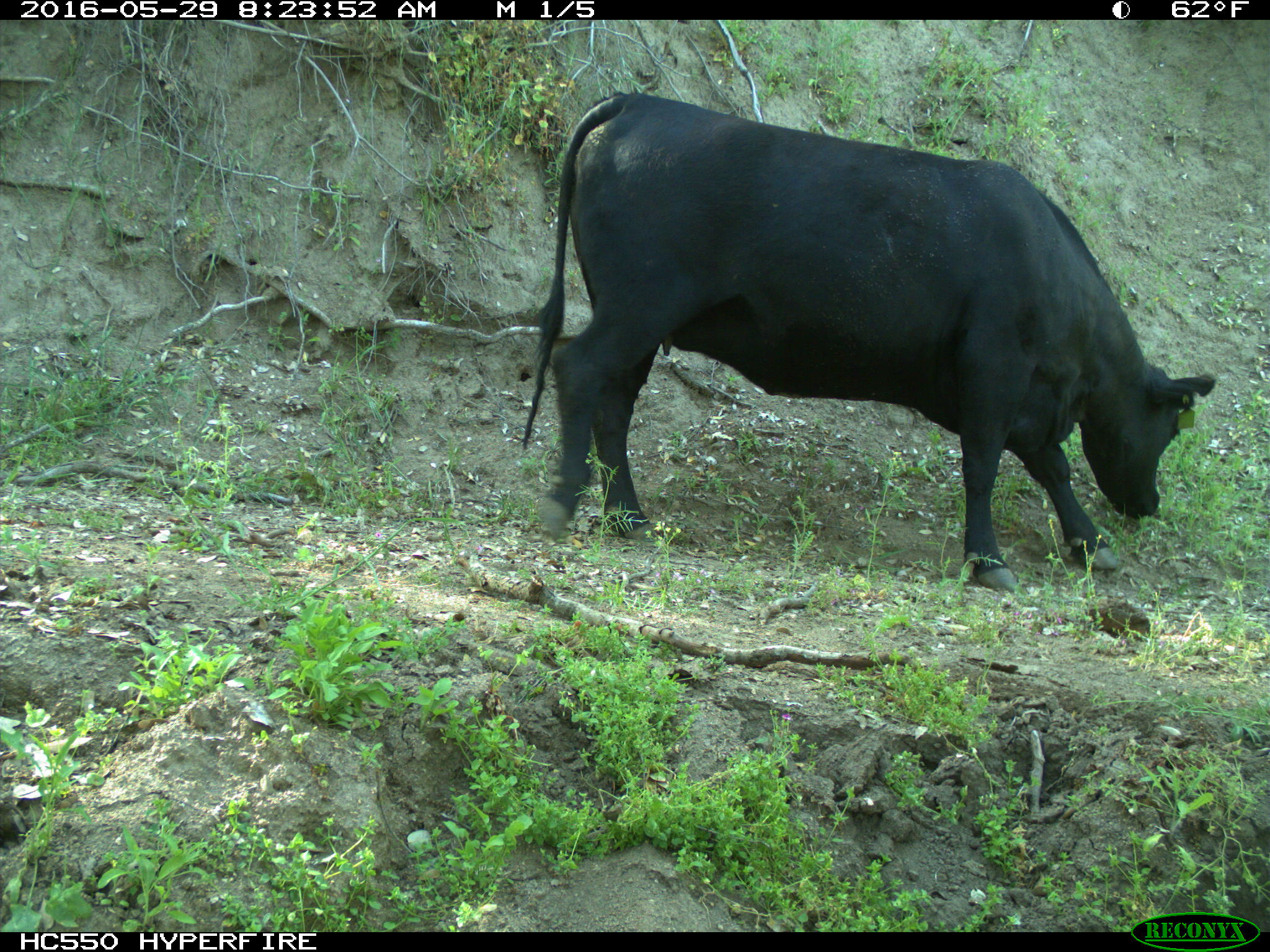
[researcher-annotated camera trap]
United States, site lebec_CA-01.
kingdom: Animalia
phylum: Chordata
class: Mammalia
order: Artiodactyla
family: Bovidae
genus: Bos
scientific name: Bos taurus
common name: domestic cow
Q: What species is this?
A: Bos taurus (domestic cow).